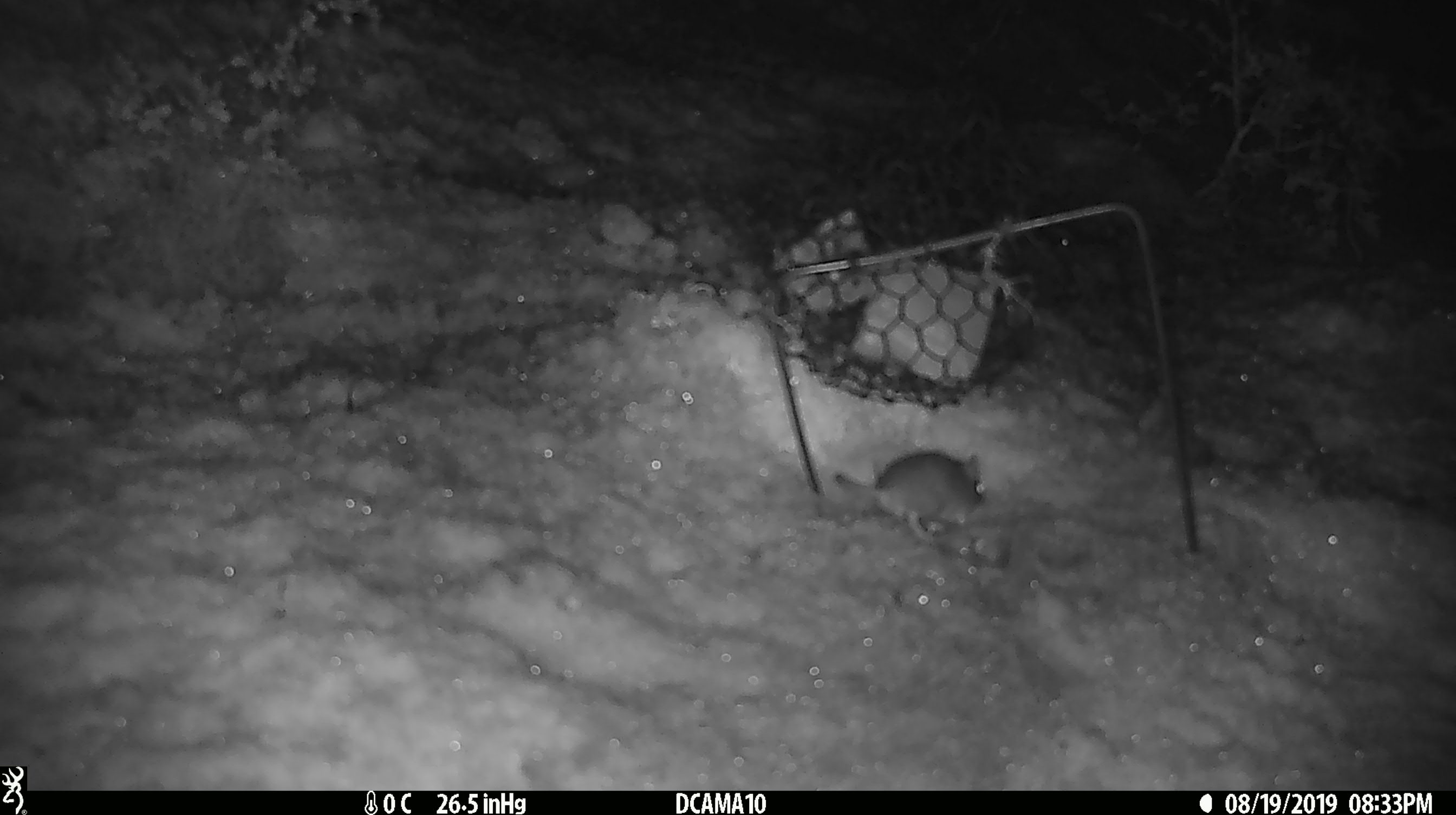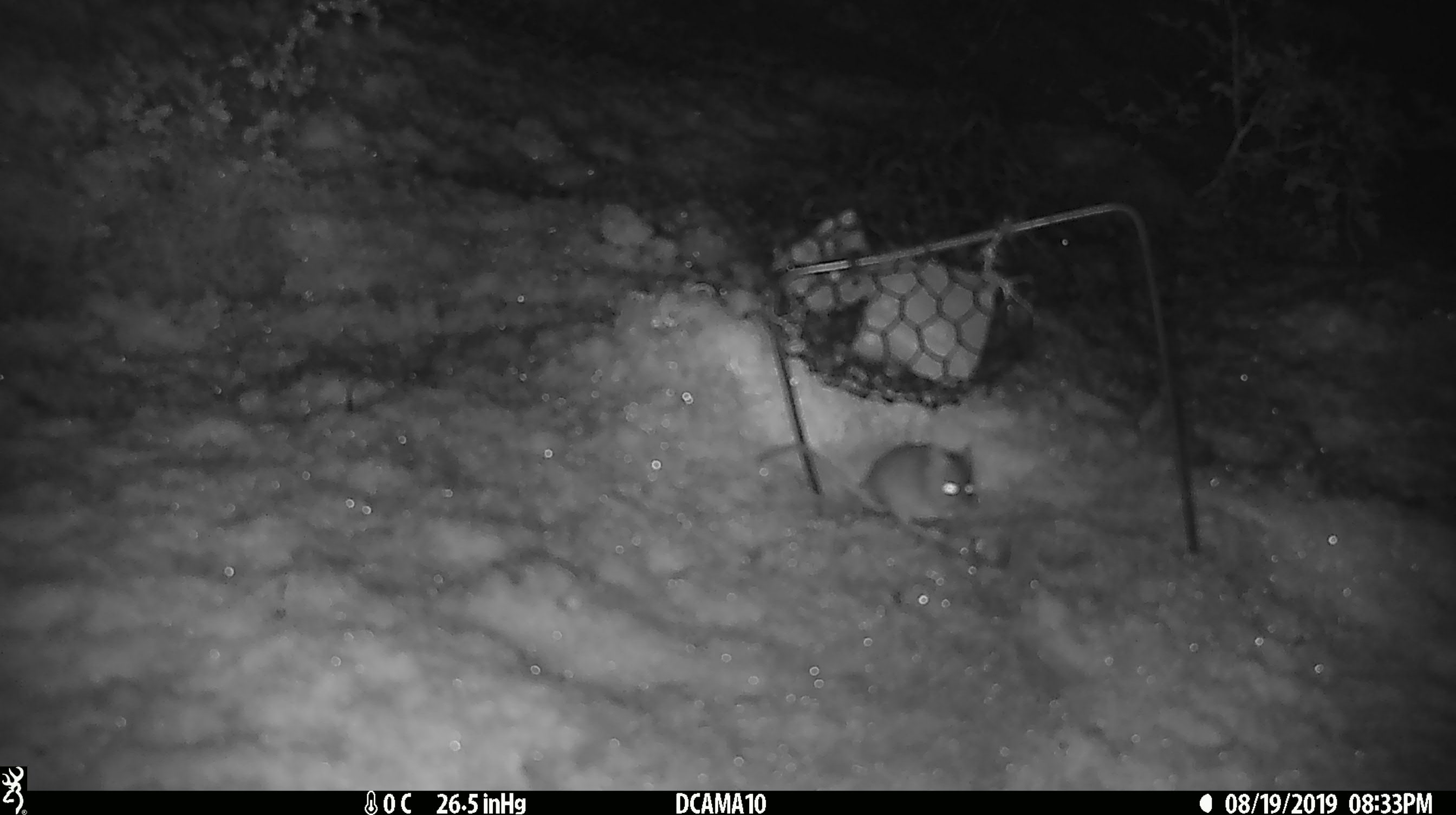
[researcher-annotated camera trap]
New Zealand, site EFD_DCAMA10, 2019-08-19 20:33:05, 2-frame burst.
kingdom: Animalia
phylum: Chordata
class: Mammalia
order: Rodentia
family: Muridae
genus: Mus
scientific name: Mus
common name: mouse